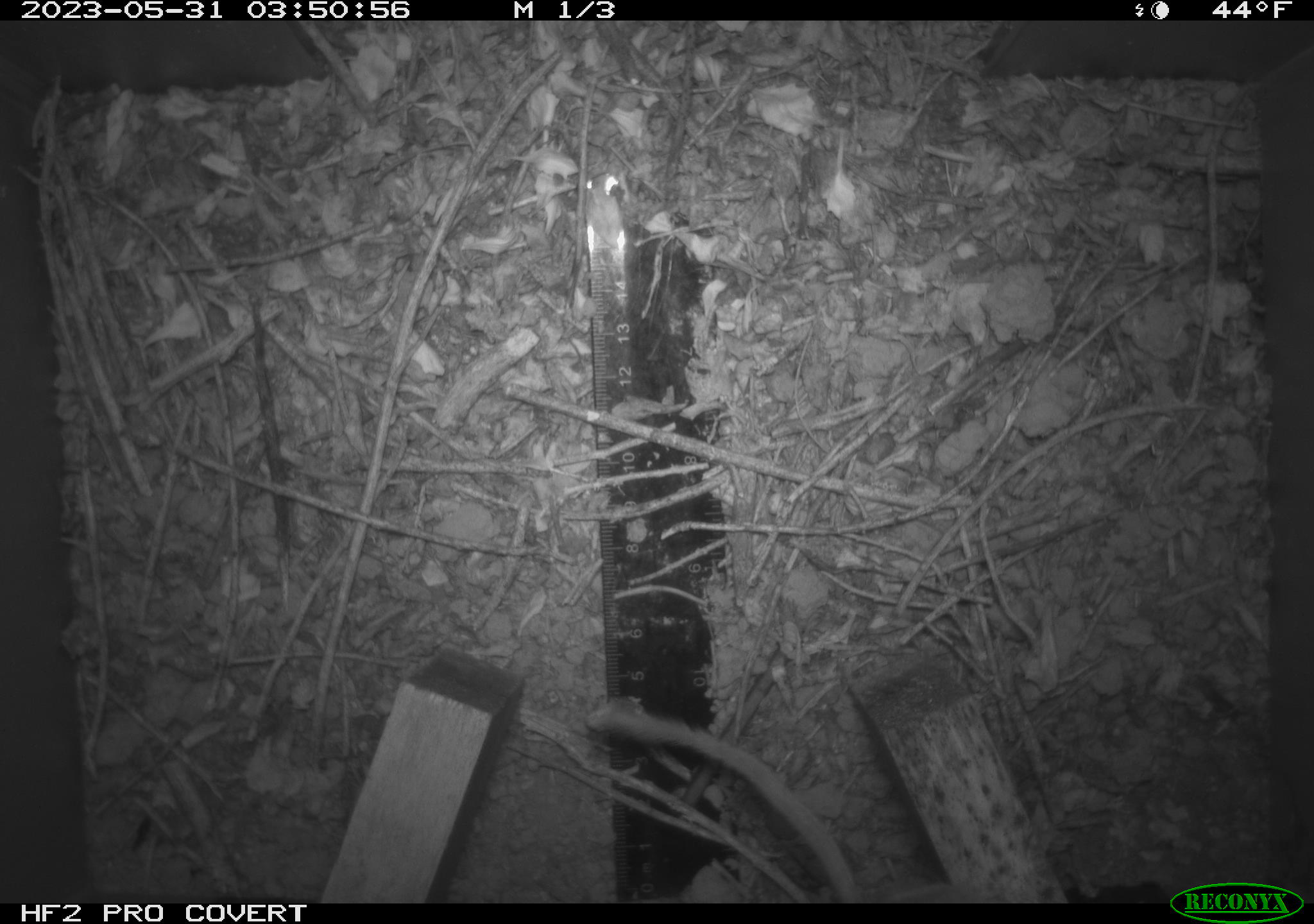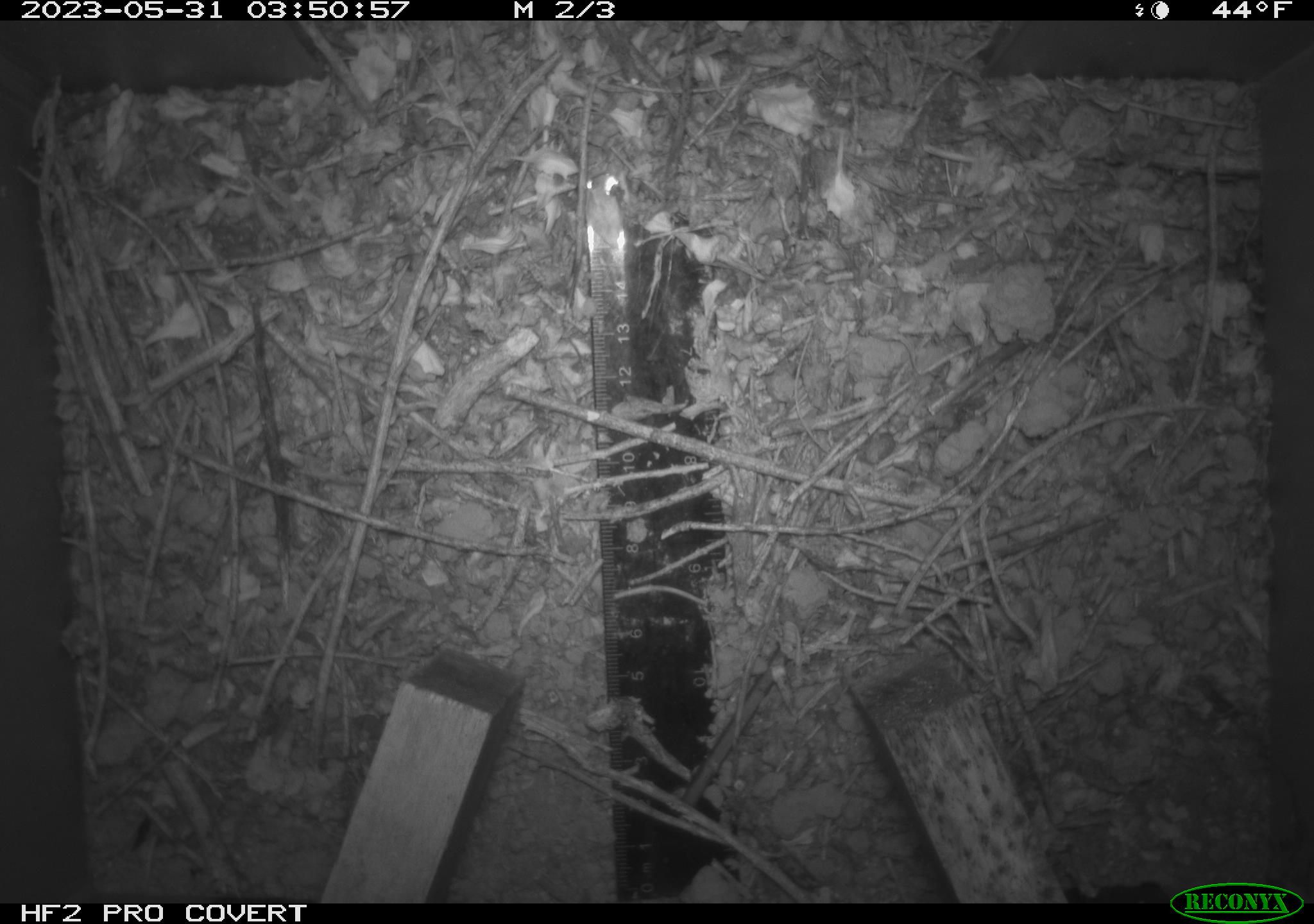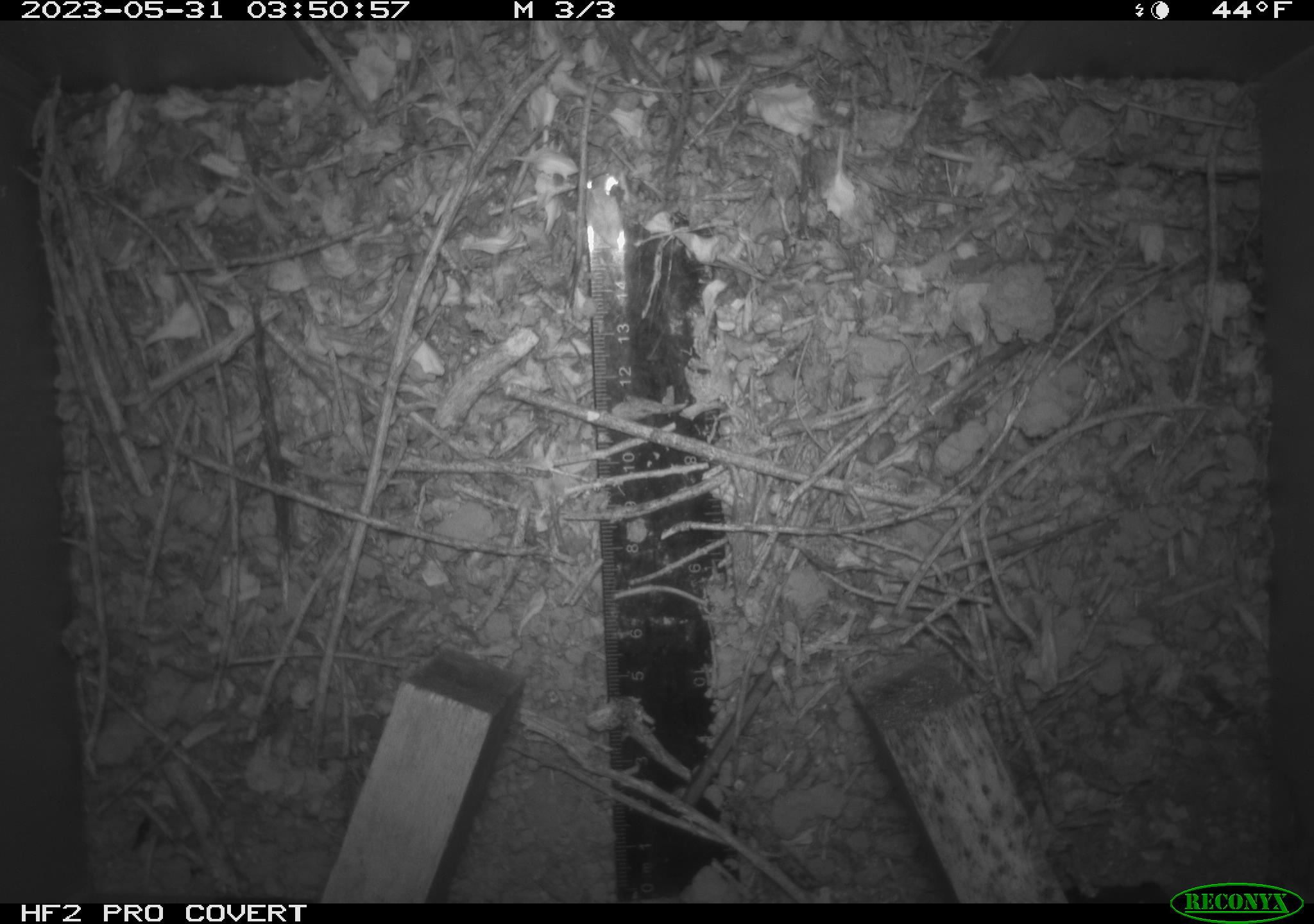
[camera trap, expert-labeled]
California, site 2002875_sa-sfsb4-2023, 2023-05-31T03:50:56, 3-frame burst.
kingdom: Animalia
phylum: Chordata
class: Mammalia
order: Rodentia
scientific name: Rodentia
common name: mouse species